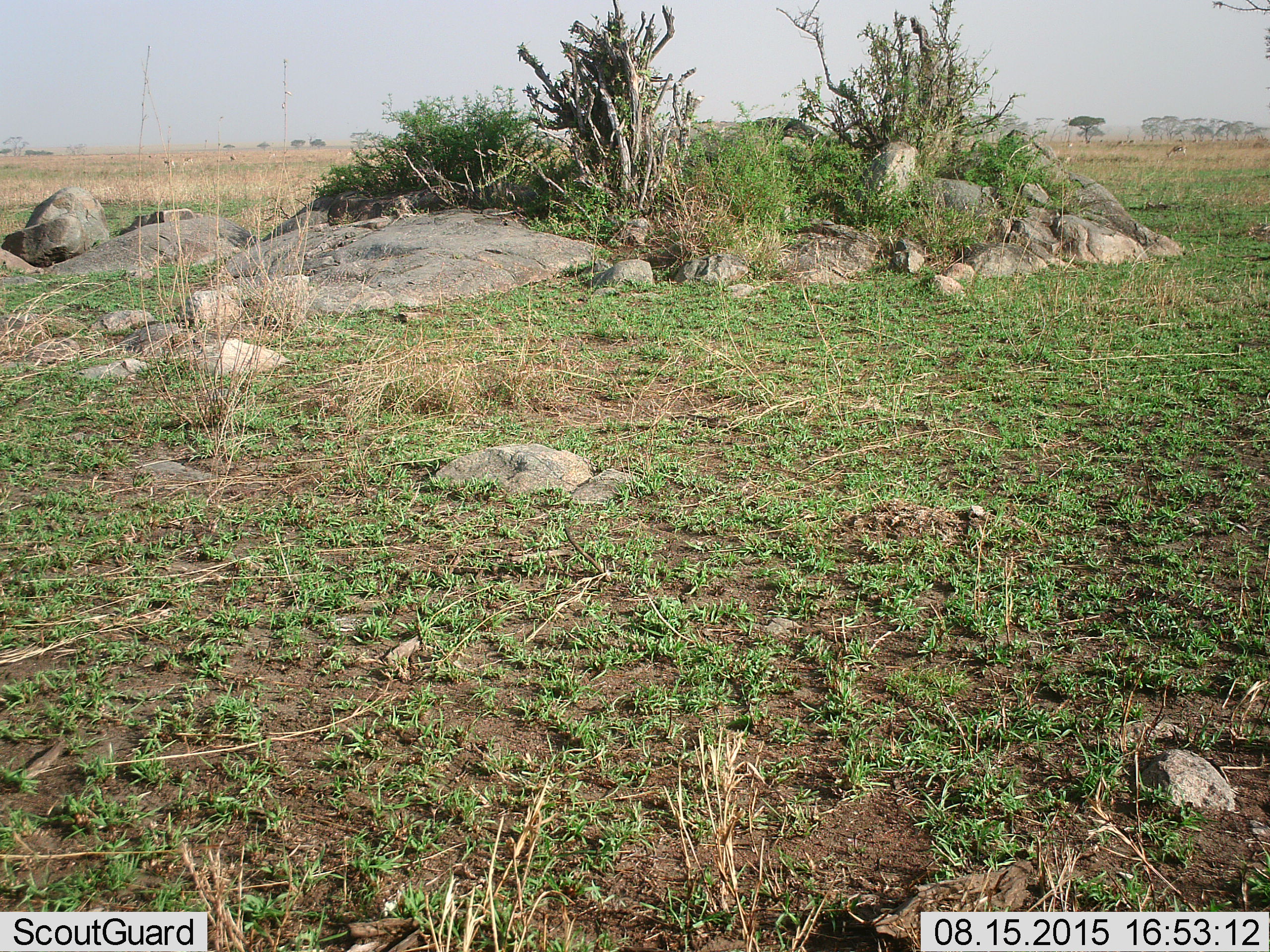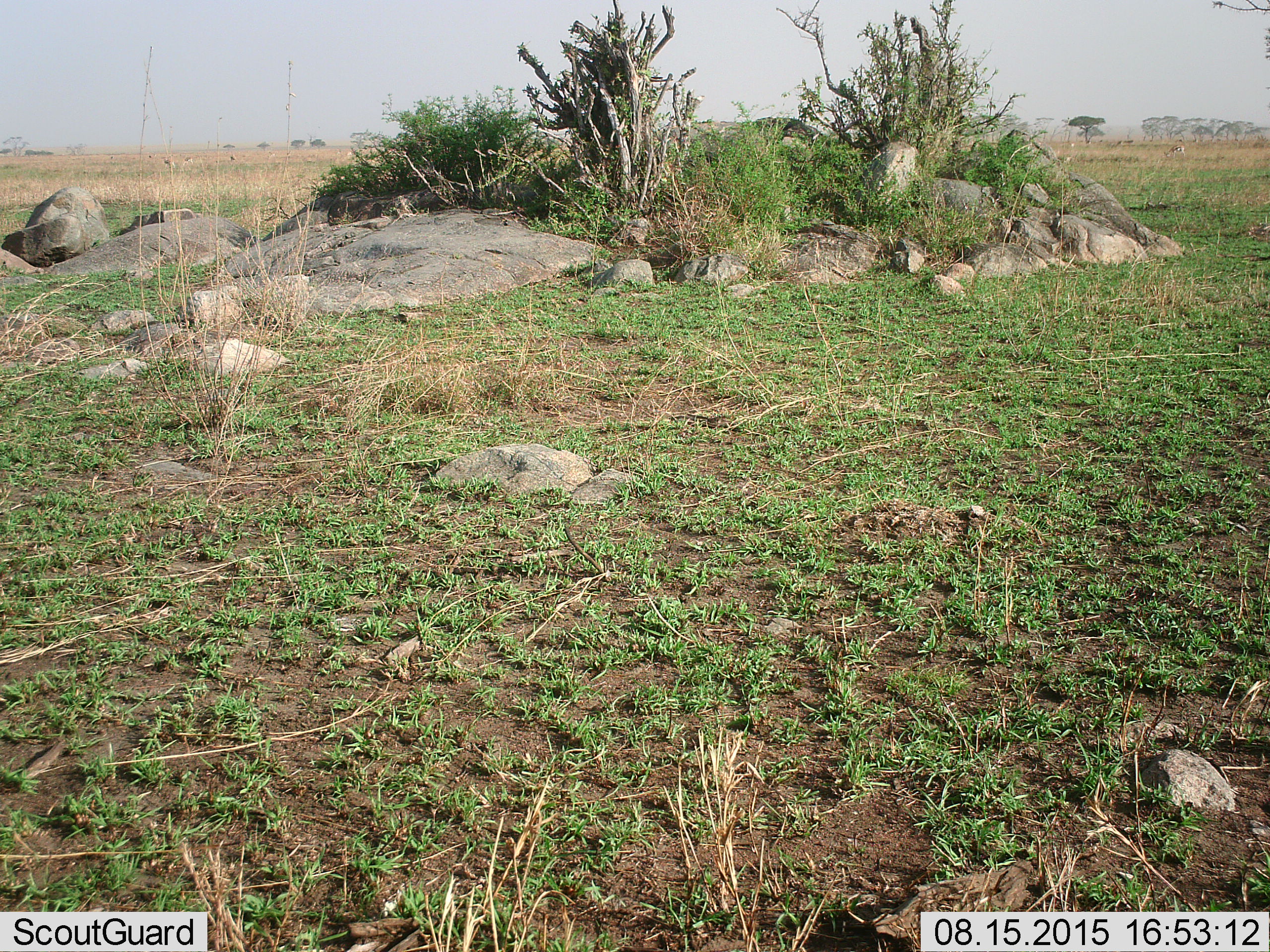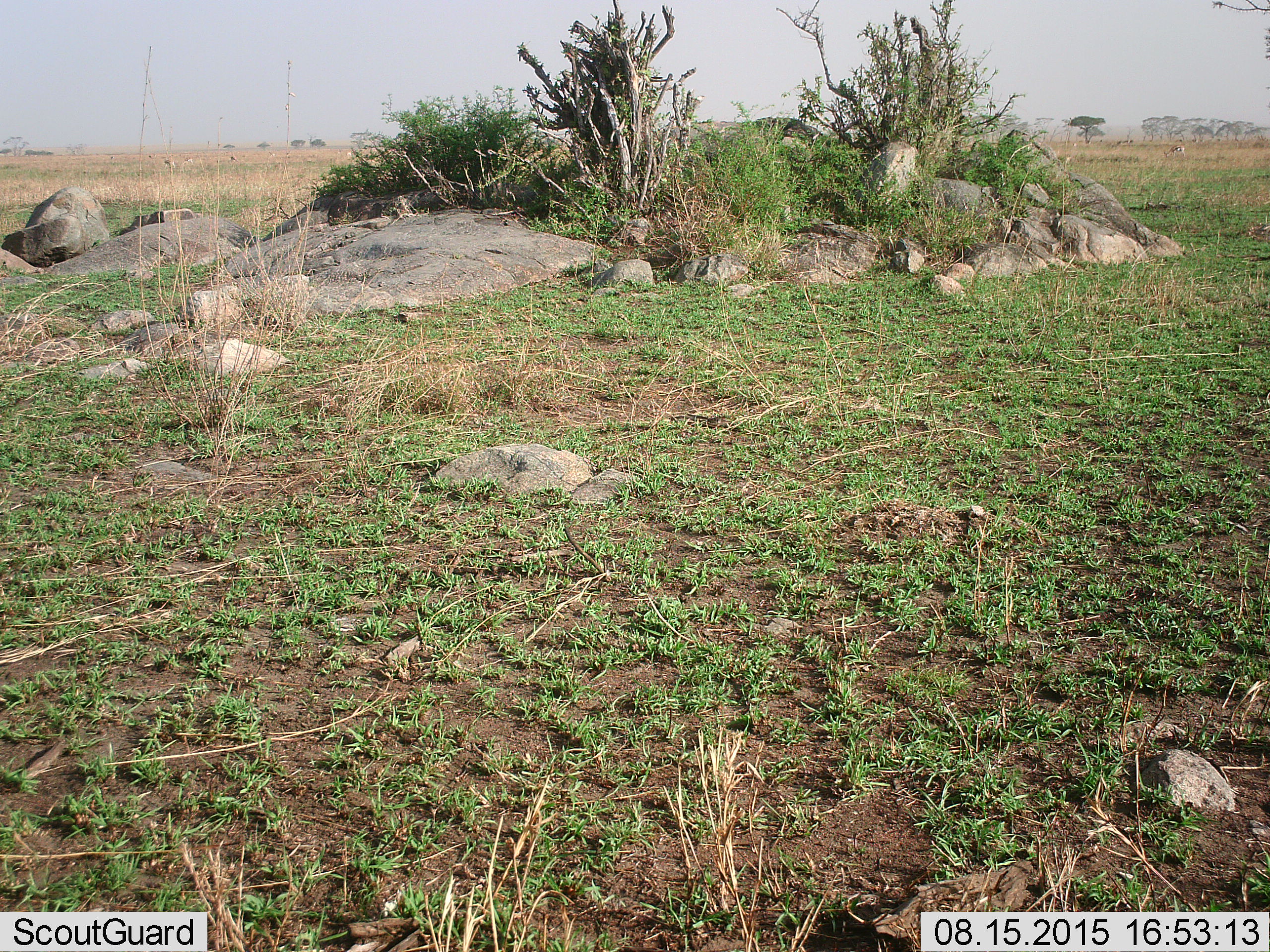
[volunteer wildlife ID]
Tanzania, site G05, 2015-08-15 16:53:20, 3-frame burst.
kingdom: Animalia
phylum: Chordata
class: Mammalia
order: Artiodactyla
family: Bovidae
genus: Eudorcas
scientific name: Eudorcas thomsonii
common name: thomson's gazelle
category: gazellethomsons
Gazellethomsons (thomson's gazelle) (Eudorcas thomsonii), count 11-50. Behavior (volunteer vote fractions): standing 25%, resting 0%, moving 0%, interacting 0%. Young present (vote fraction): 0%. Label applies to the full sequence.